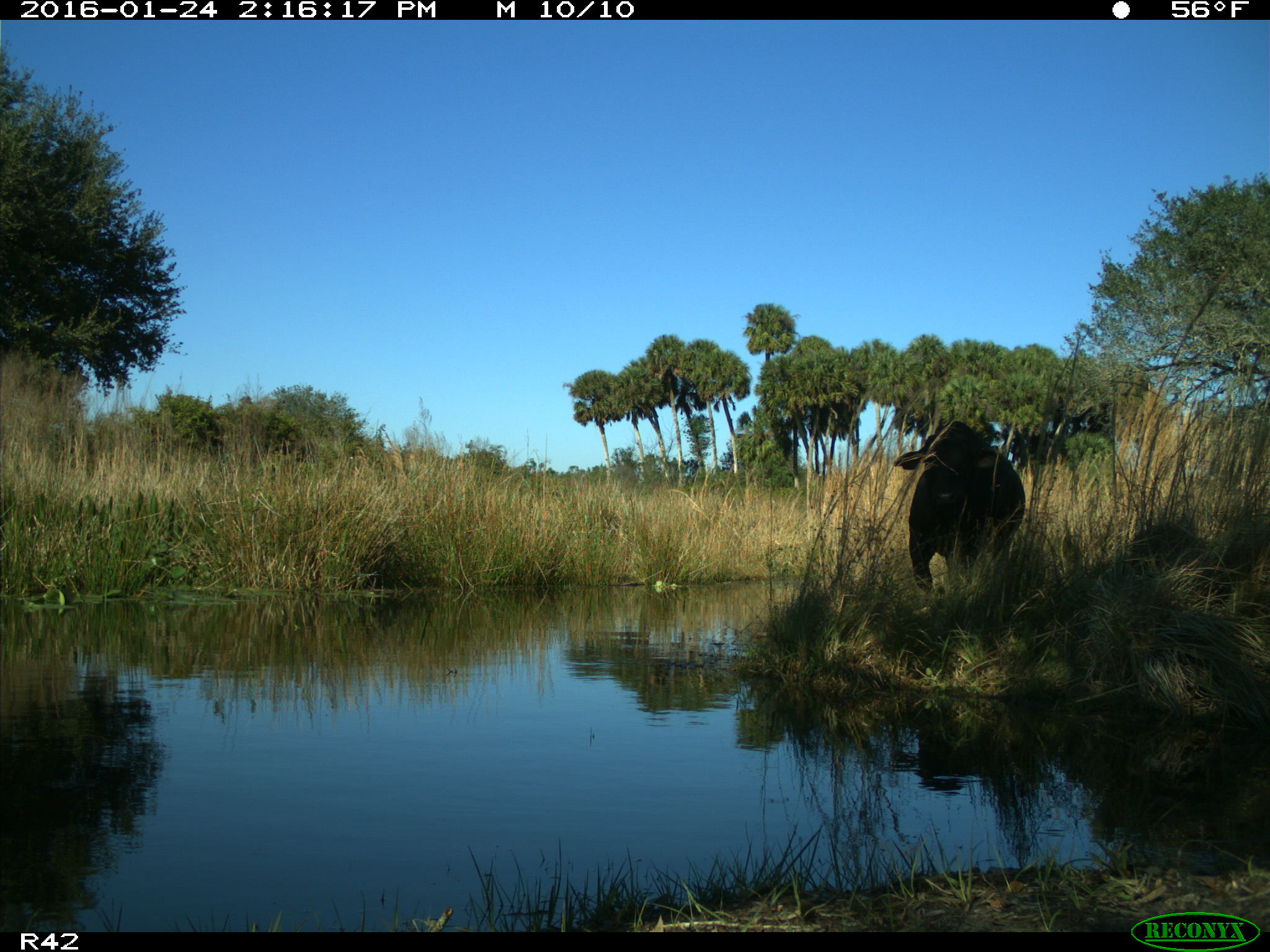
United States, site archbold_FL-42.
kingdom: Animalia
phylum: Chordata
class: Mammalia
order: Artiodactyla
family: Bovidae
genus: Bos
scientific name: Bos taurus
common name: domestic cow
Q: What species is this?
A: Bos taurus (domestic cow).